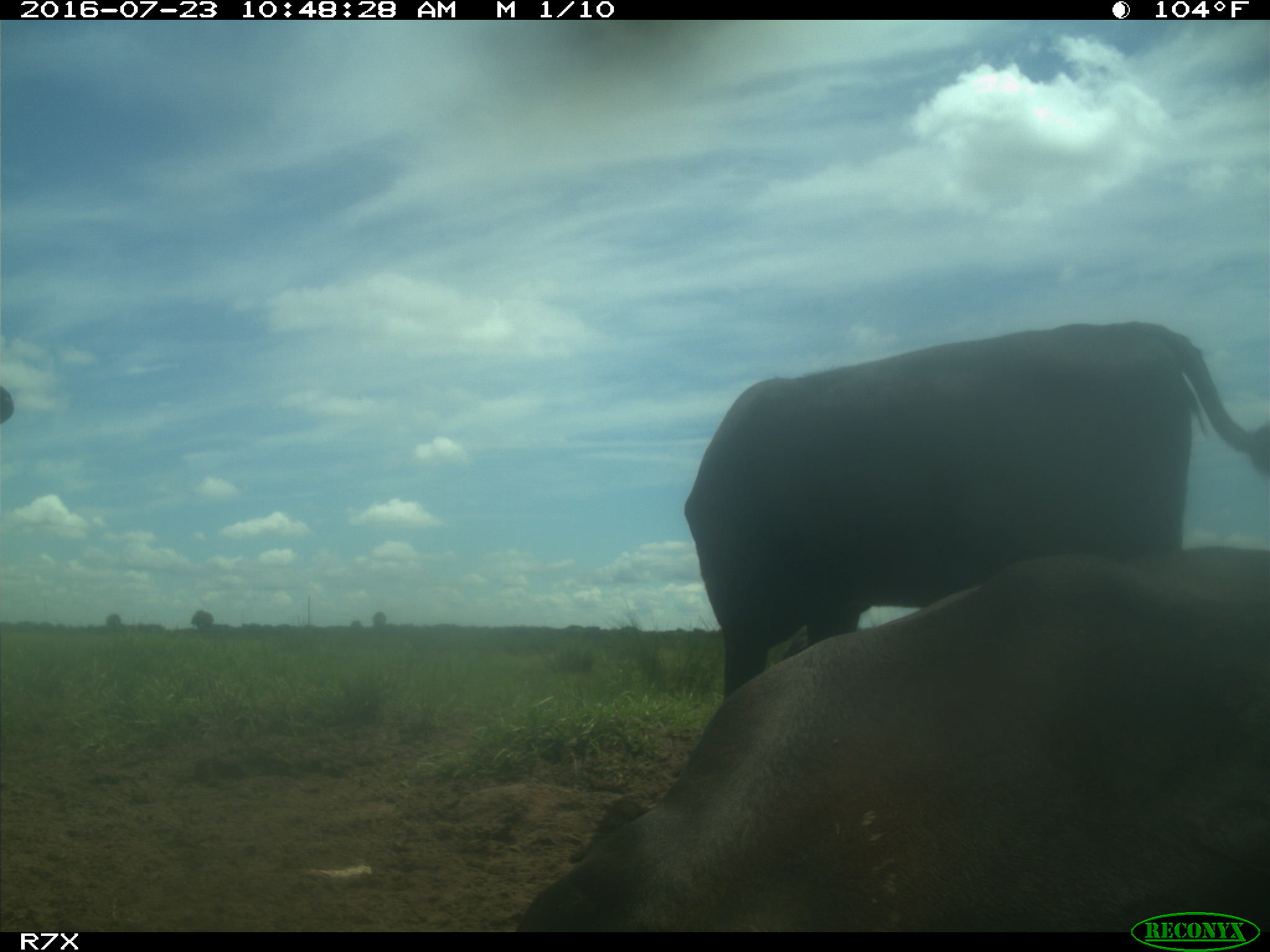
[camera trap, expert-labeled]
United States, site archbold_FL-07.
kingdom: Animalia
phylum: Chordata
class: Mammalia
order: Artiodactyla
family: Bovidae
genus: Bos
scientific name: Bos taurus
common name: domestic cow